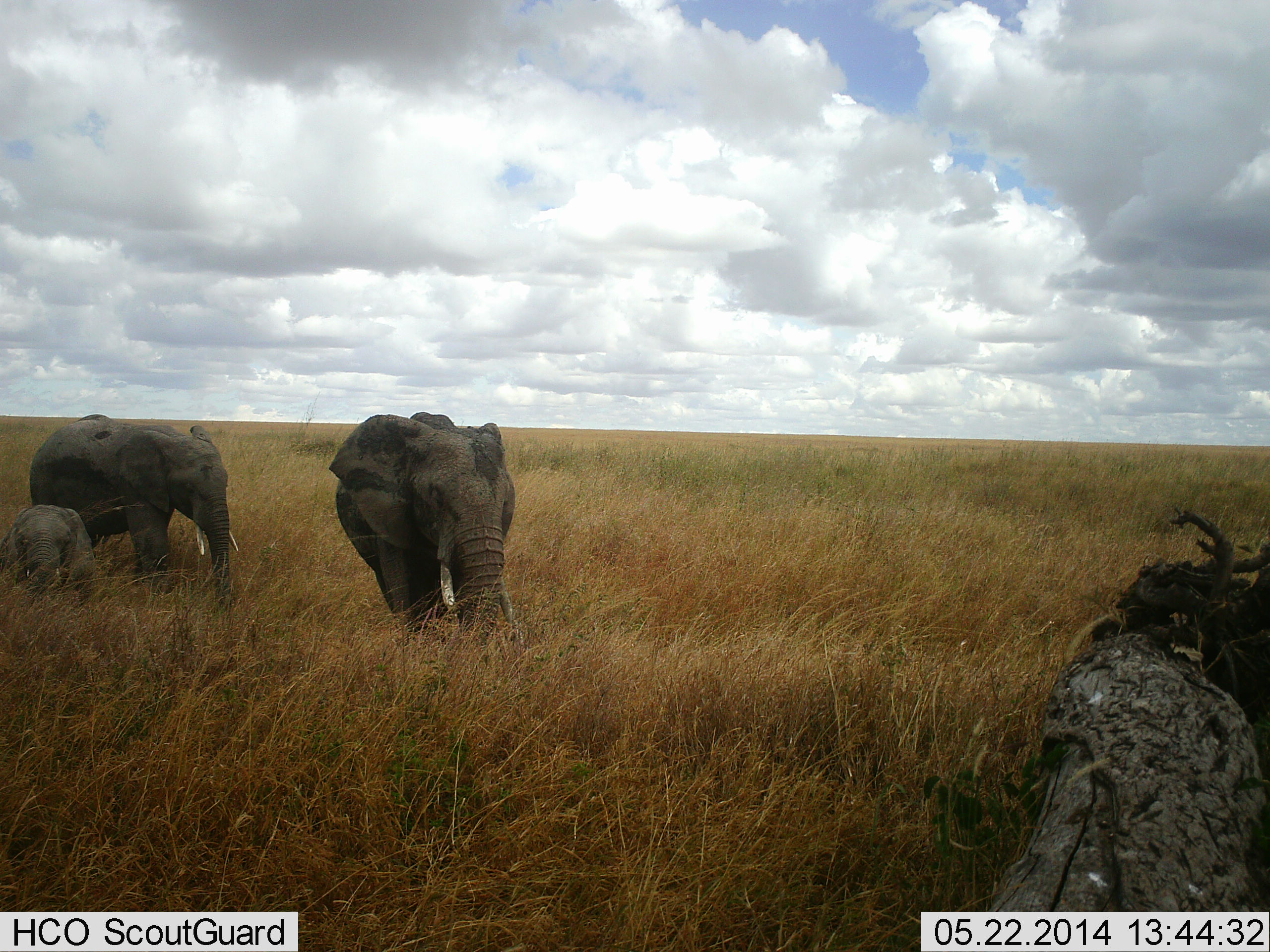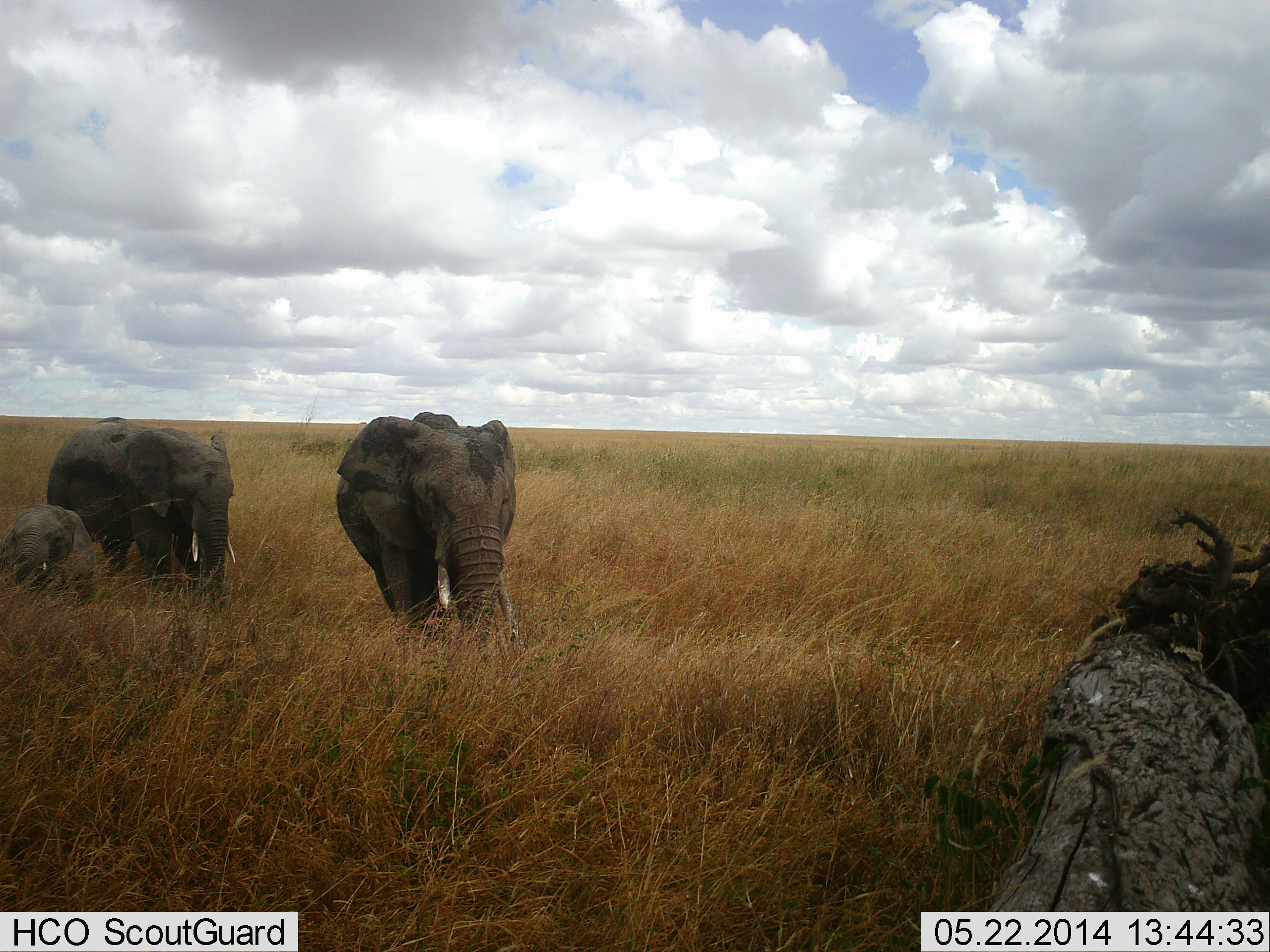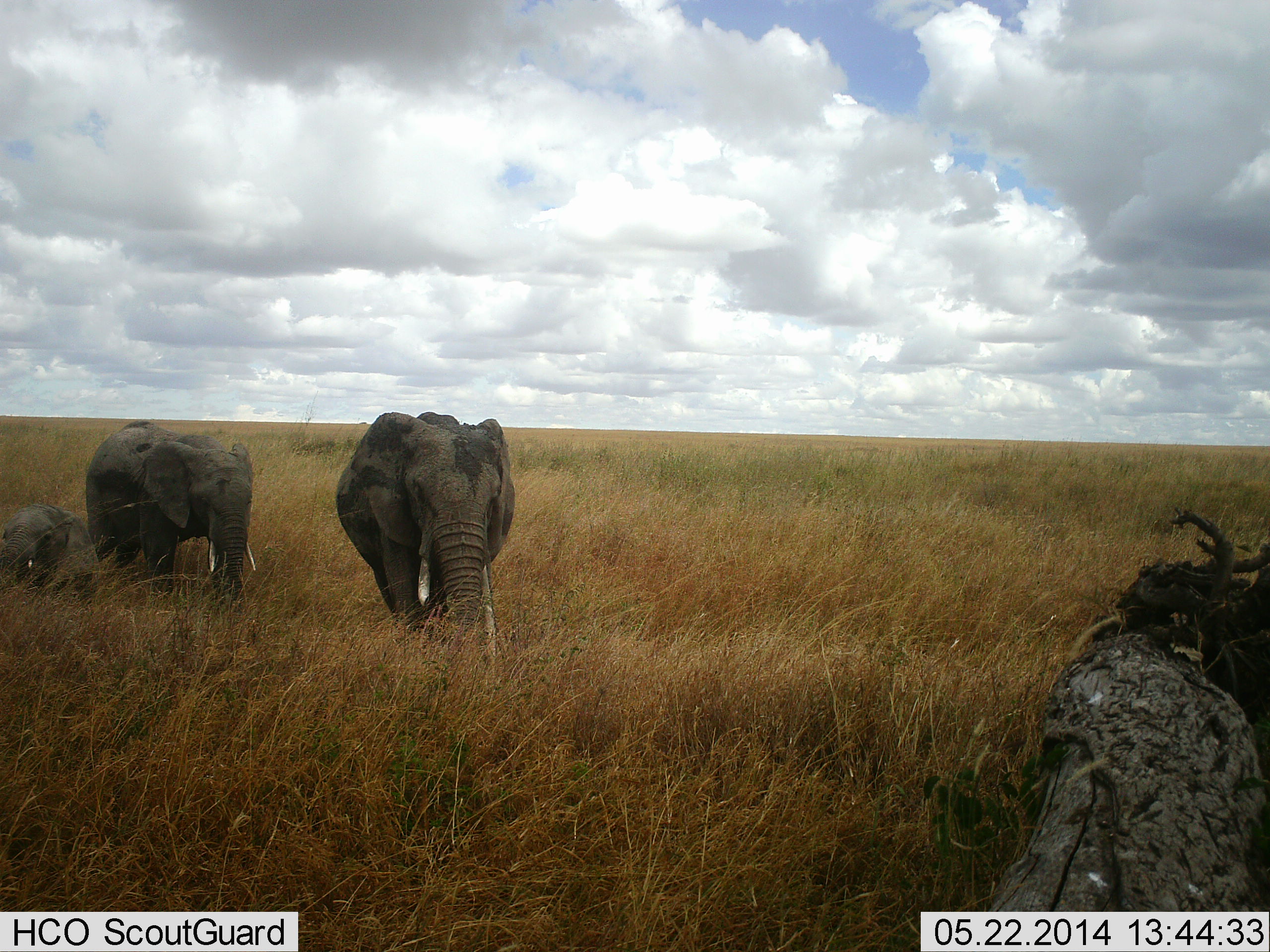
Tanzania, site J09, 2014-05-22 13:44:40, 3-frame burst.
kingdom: Animalia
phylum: Chordata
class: Mammalia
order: Proboscidea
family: Elephantidae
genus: Loxodonta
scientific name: Loxodonta africana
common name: african bush elephant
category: elephant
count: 3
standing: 50%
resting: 0%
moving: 60%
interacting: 0%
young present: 100%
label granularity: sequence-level